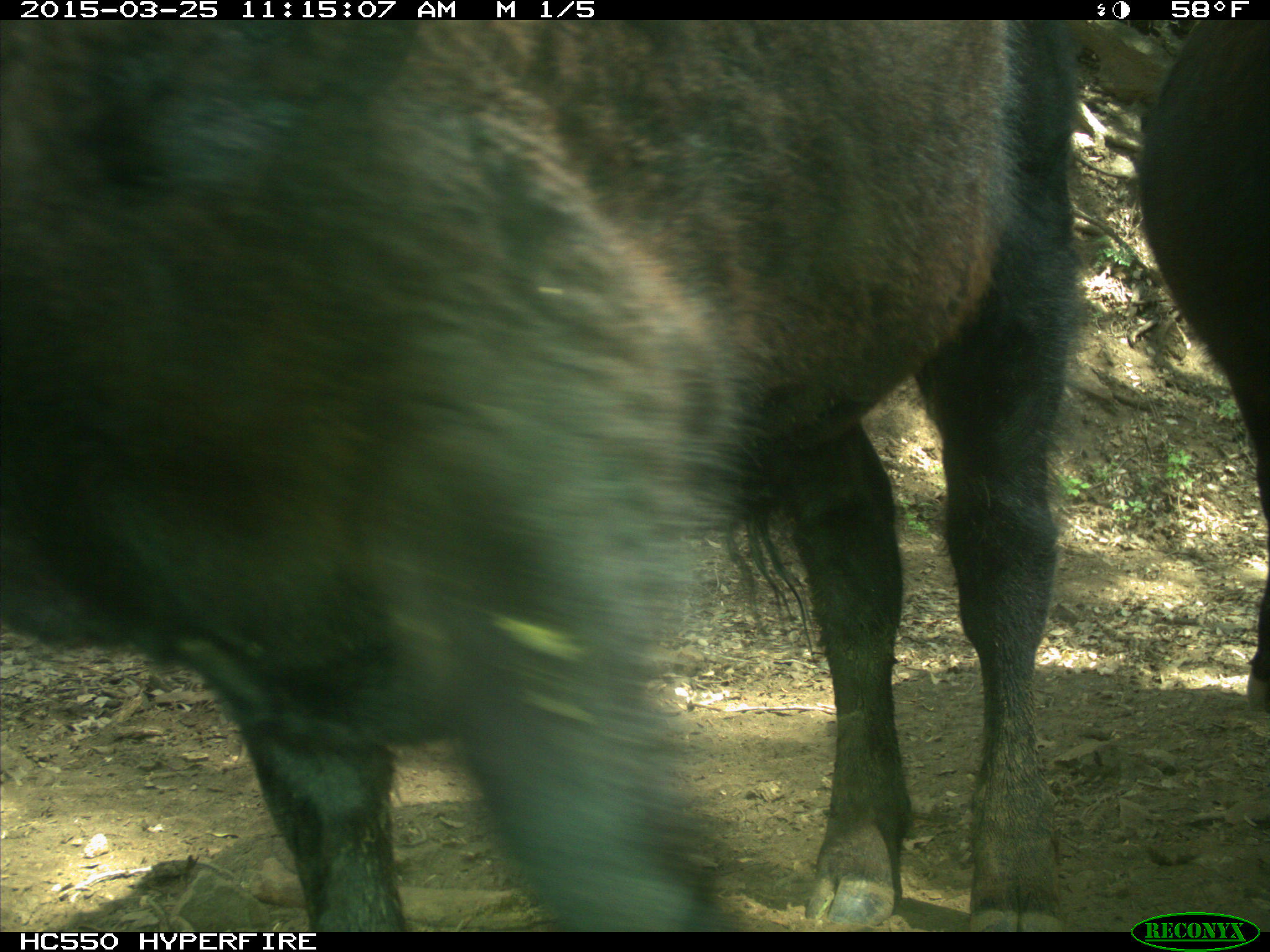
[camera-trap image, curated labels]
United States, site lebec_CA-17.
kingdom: Animalia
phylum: Chordata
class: Mammalia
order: Artiodactyla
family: Bovidae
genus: Bos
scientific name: Bos taurus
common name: domestic cow